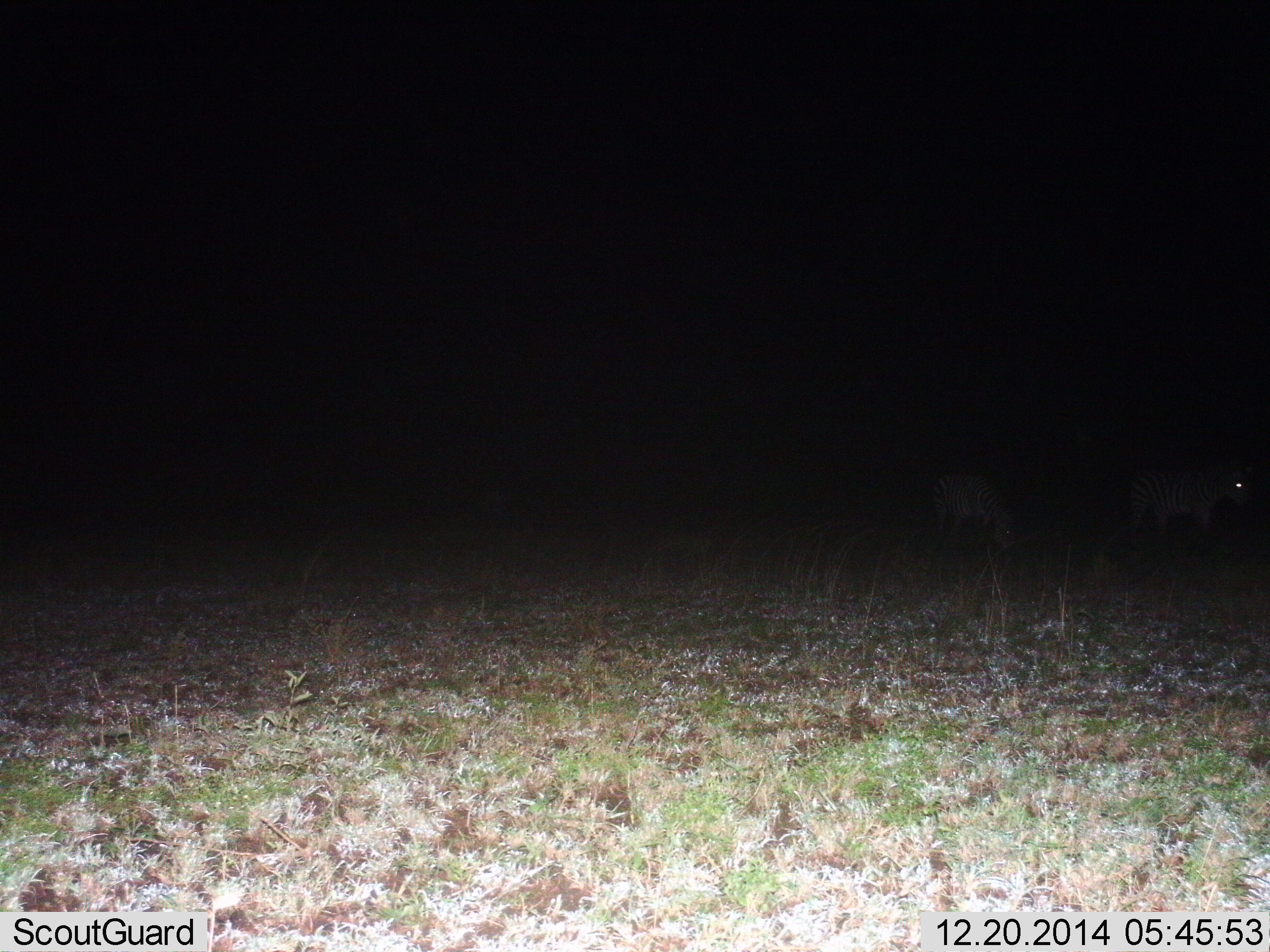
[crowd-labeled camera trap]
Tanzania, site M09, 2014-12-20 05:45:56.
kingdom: Animalia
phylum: Chordata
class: Mammalia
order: Perissodactyla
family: Equidae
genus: Equus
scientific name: Equus quagga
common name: plains zebra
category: zebra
Zebra (plains zebra) (Equus quagga), count 2. Behavior (volunteer vote fractions): standing 80%, resting 0%, moving 30%, interacting 0%. Young present (vote fraction): 0%. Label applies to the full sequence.